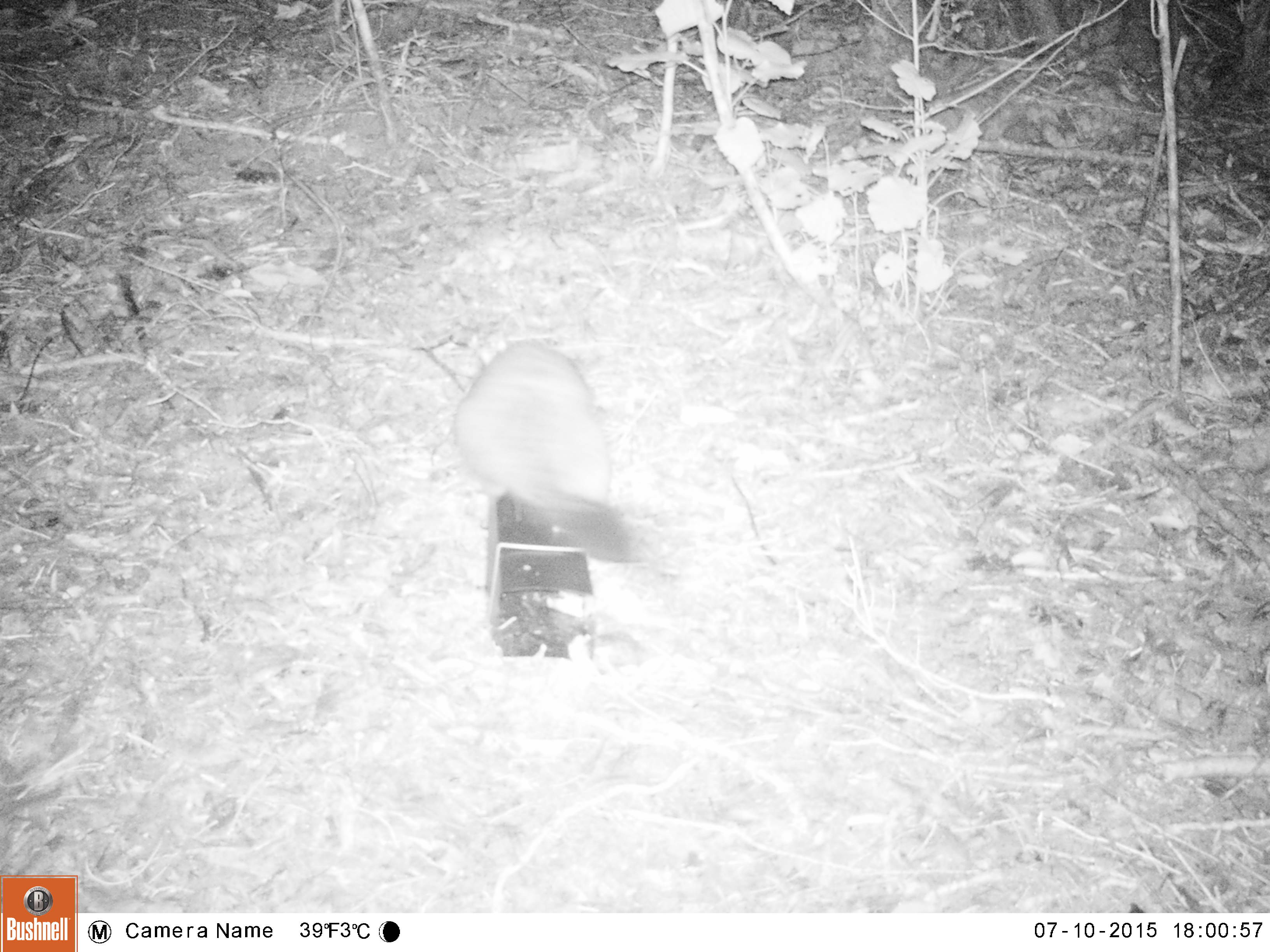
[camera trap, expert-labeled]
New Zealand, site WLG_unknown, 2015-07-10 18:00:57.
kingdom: Animalia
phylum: Chordata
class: Mammalia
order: Diprotodontia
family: Phalangeridae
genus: Trichosurus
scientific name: Trichosurus vulpecula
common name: common brushtail possum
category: possum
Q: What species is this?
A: Possum (common brushtail possum) (Trichosurus vulpecula).